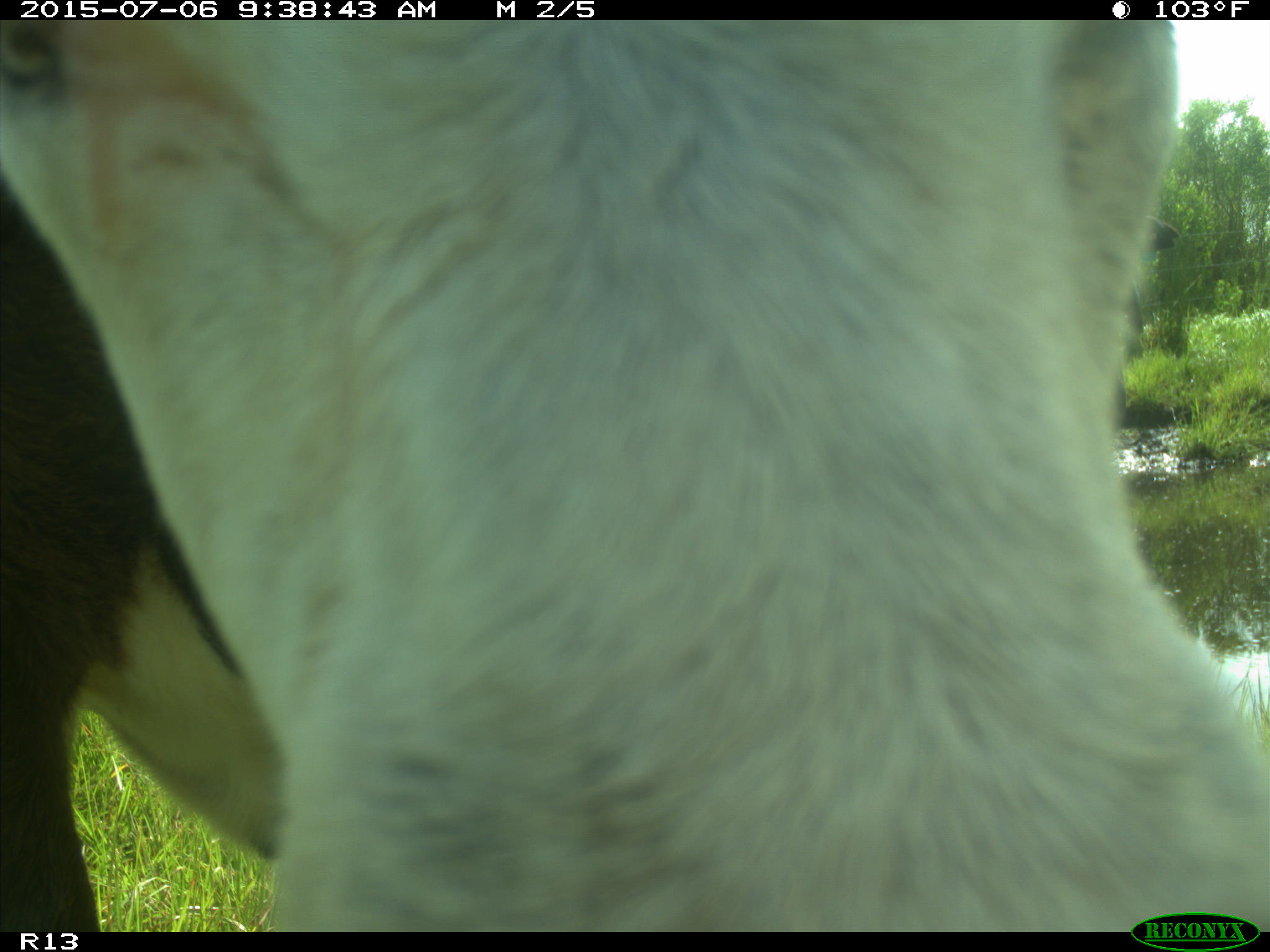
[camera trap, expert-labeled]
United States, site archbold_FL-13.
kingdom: Animalia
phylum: Chordata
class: Mammalia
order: Artiodactyla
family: Bovidae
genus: Bos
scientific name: Bos taurus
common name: domestic cow